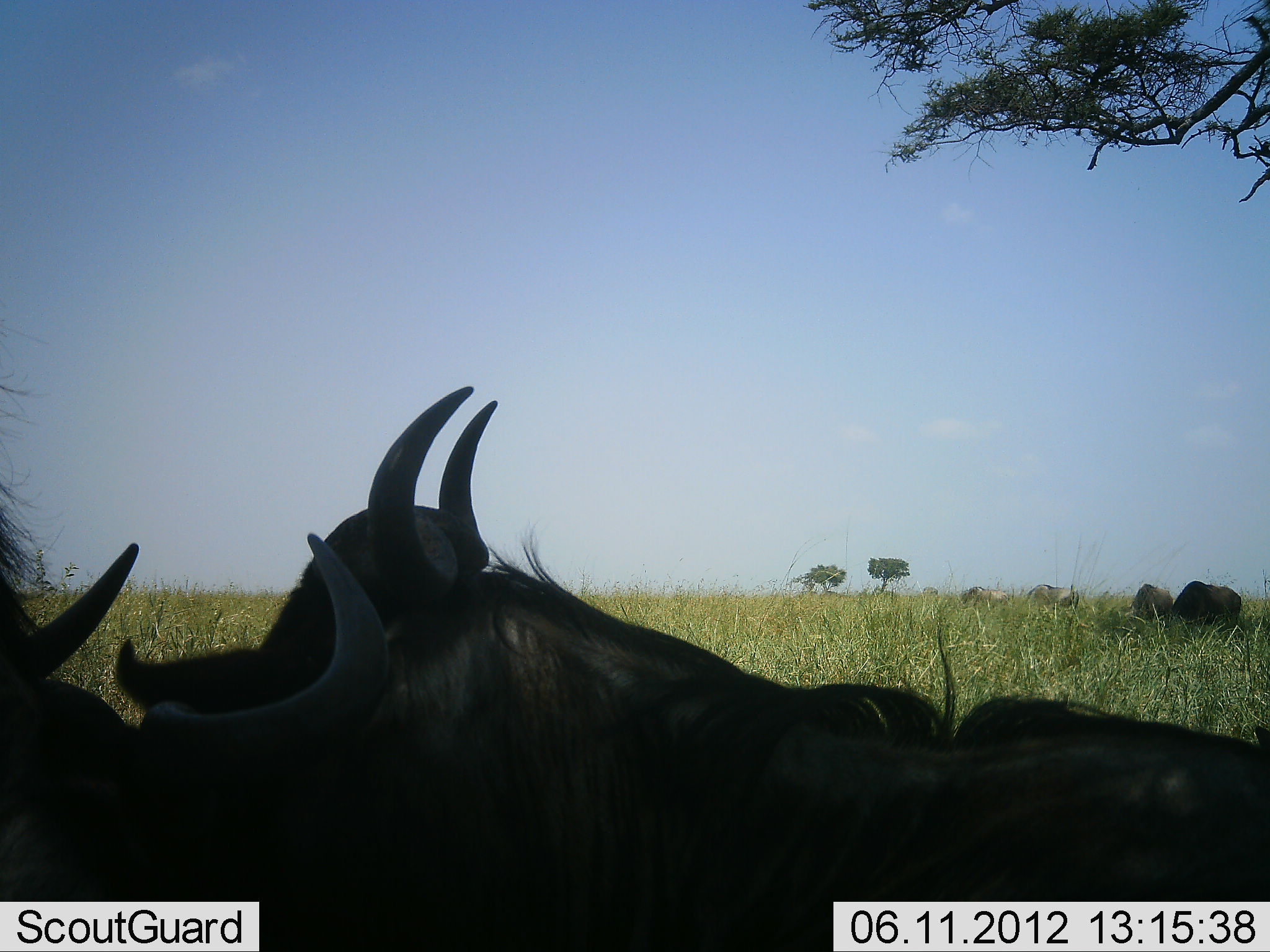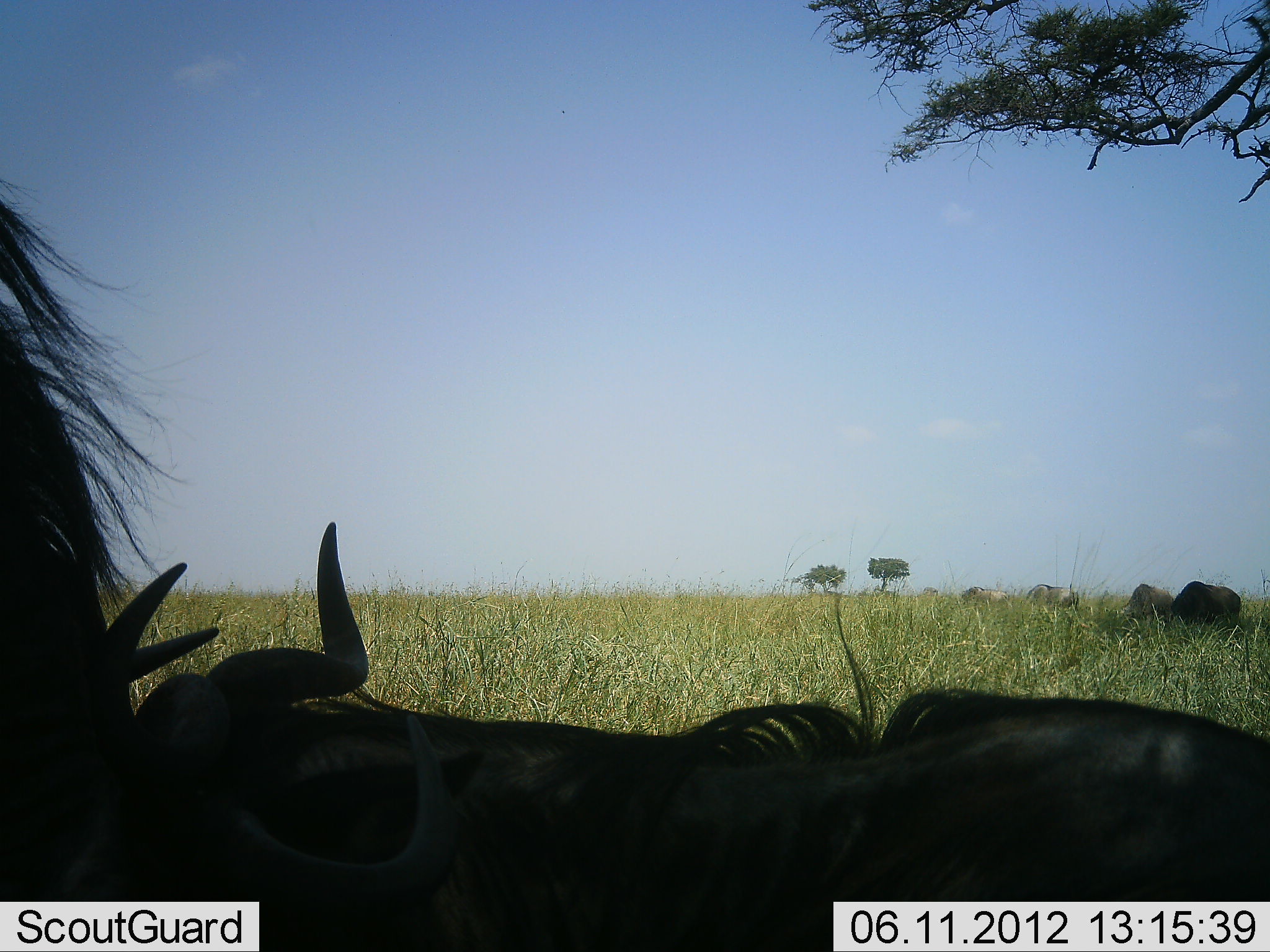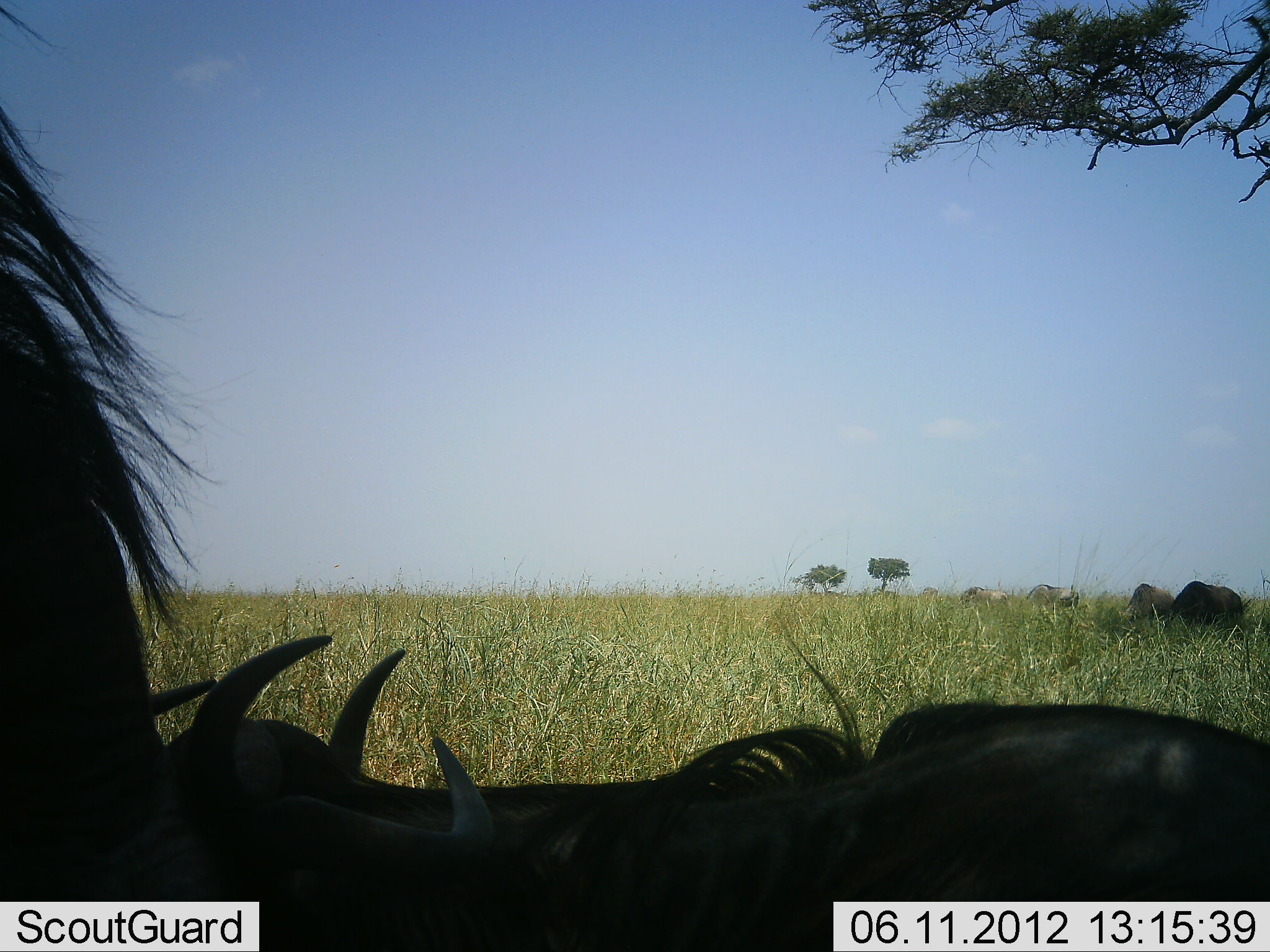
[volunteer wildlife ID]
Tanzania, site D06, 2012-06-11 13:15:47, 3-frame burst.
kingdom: Animalia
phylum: Chordata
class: Mammalia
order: Artiodactyla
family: Bovidae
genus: Connochaetes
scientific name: Connochaetes taurinus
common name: blue wildebeest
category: wildebeest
Wildebeest (blue wildebeest) (Connochaetes taurinus), count 6. Behavior (volunteer vote fractions): standing 18%, resting 82%, moving 0%, interacting 9%. Young present (vote fraction): 0%. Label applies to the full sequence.